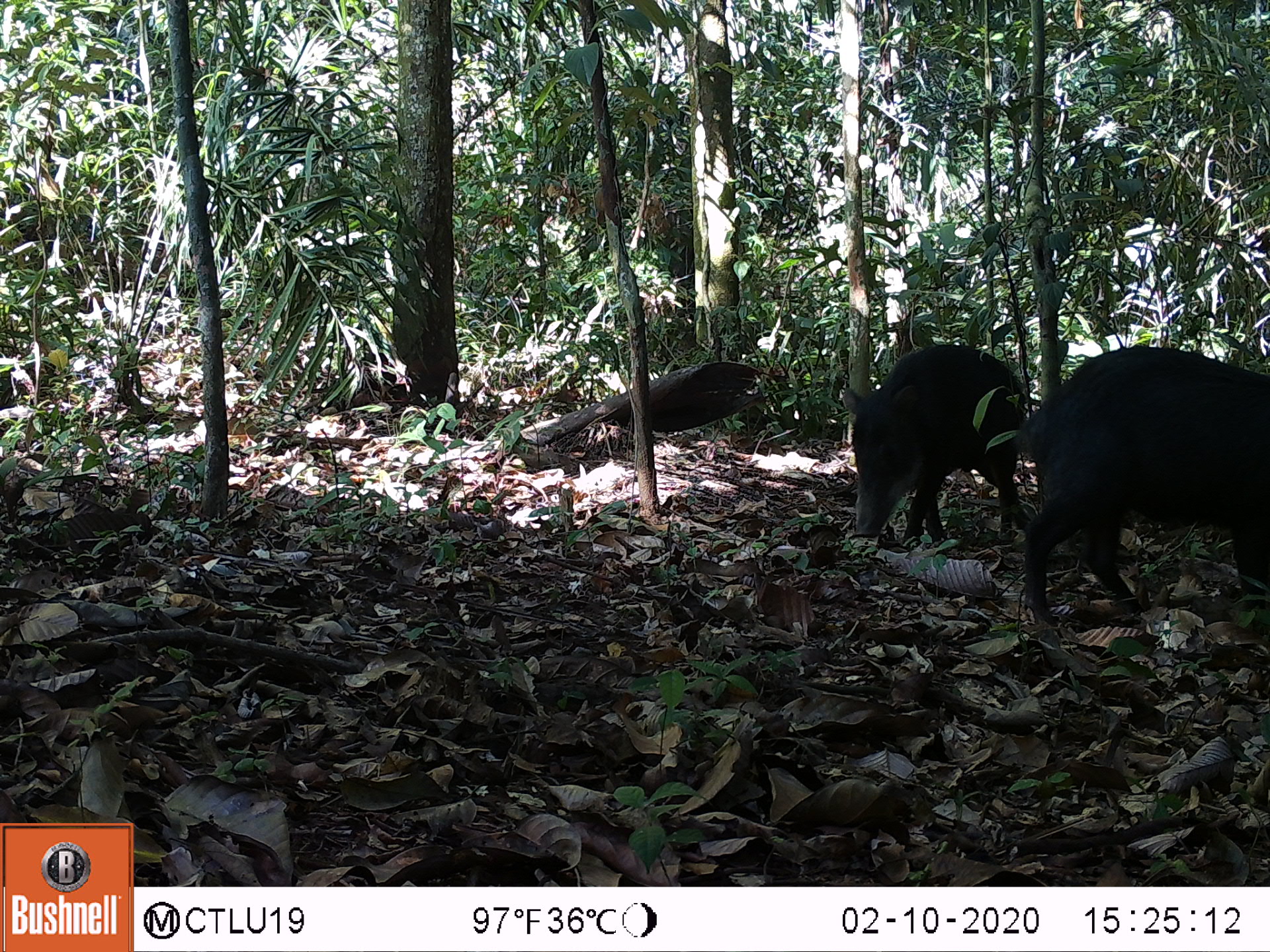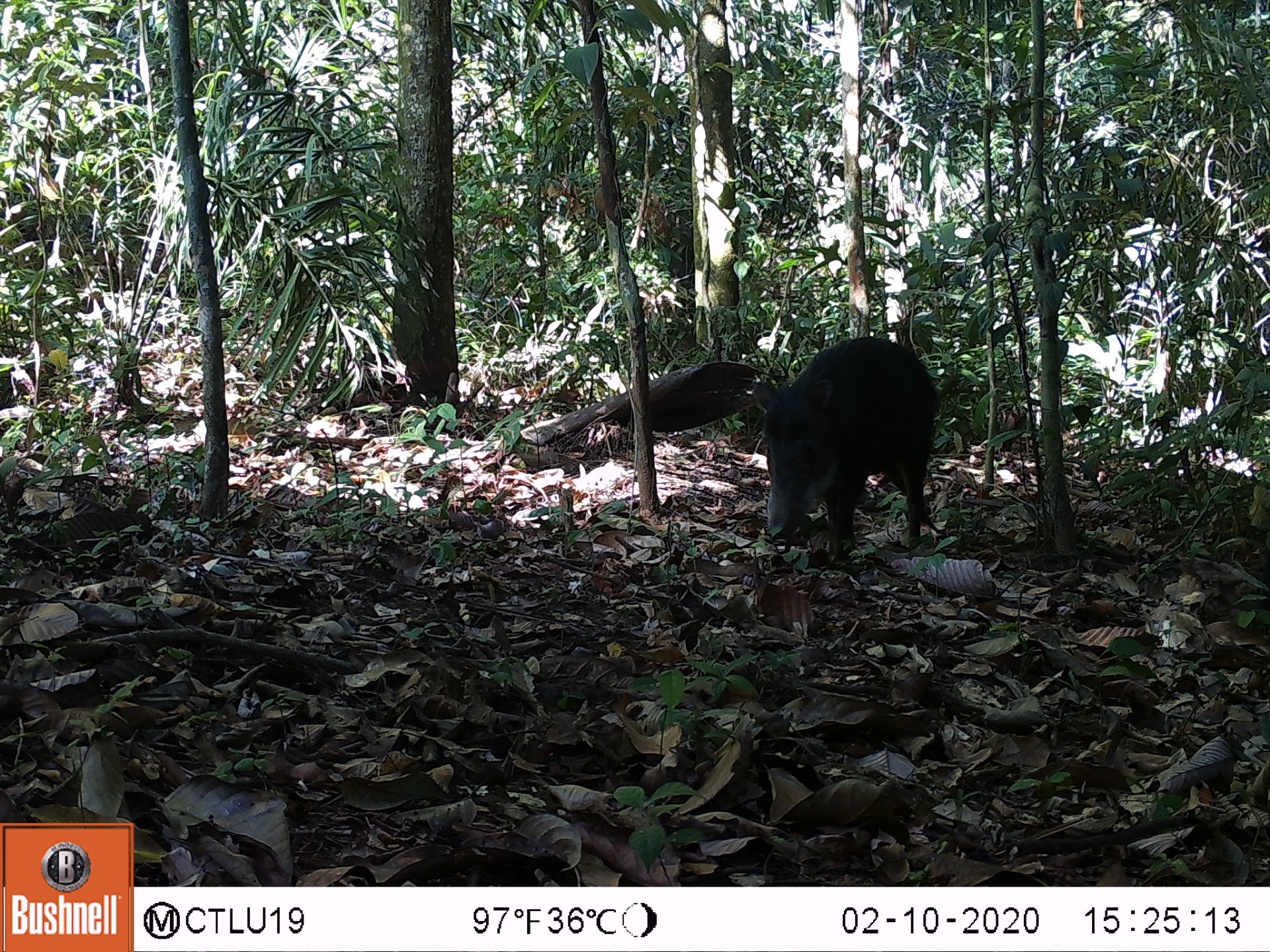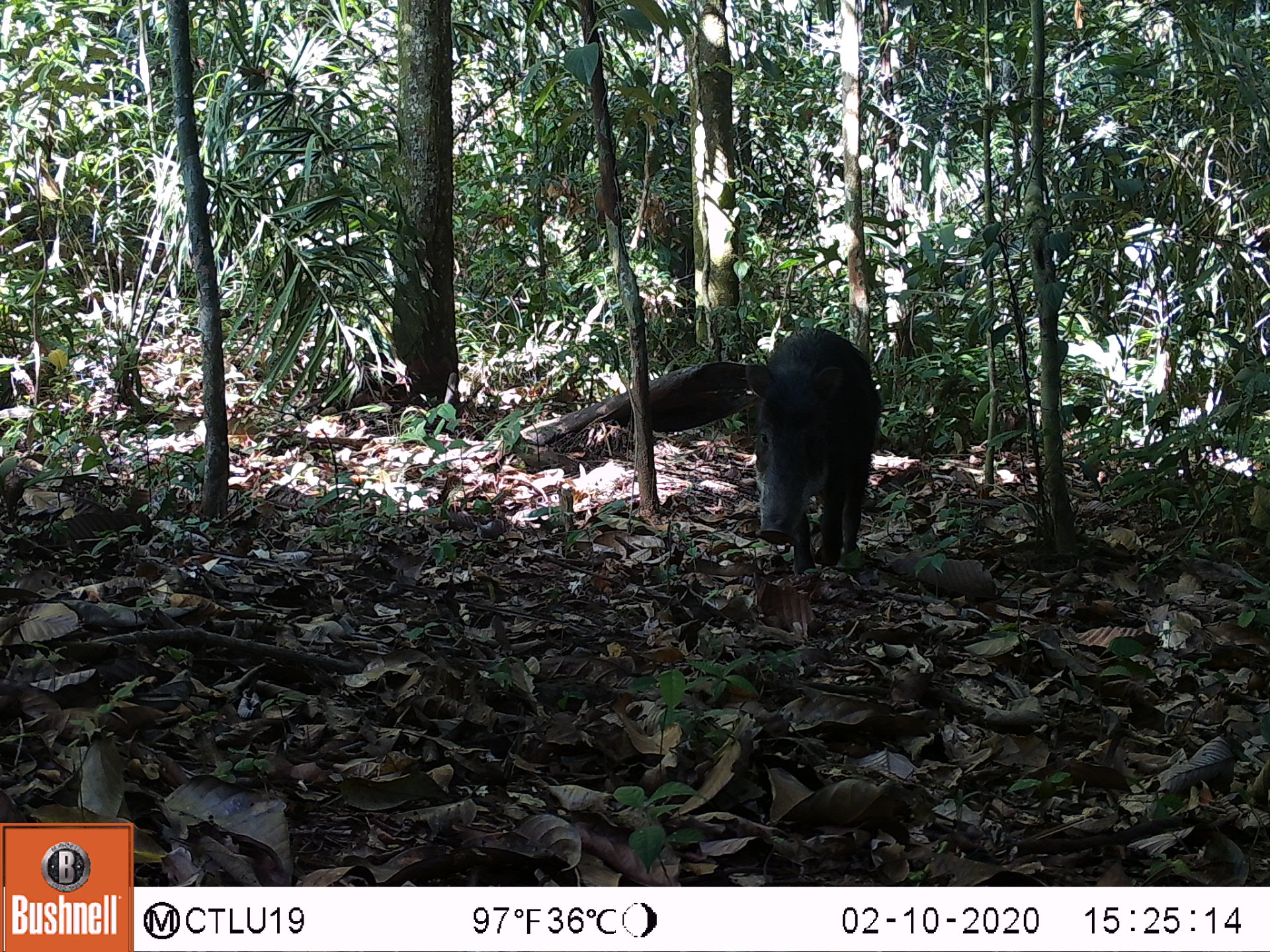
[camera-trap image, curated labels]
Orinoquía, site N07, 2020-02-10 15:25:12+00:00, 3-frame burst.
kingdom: Animalia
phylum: Chordata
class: Mammalia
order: Artiodactyla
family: Tayassuidae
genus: Tayassu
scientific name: Tayassu pecari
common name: white-lipped peccary